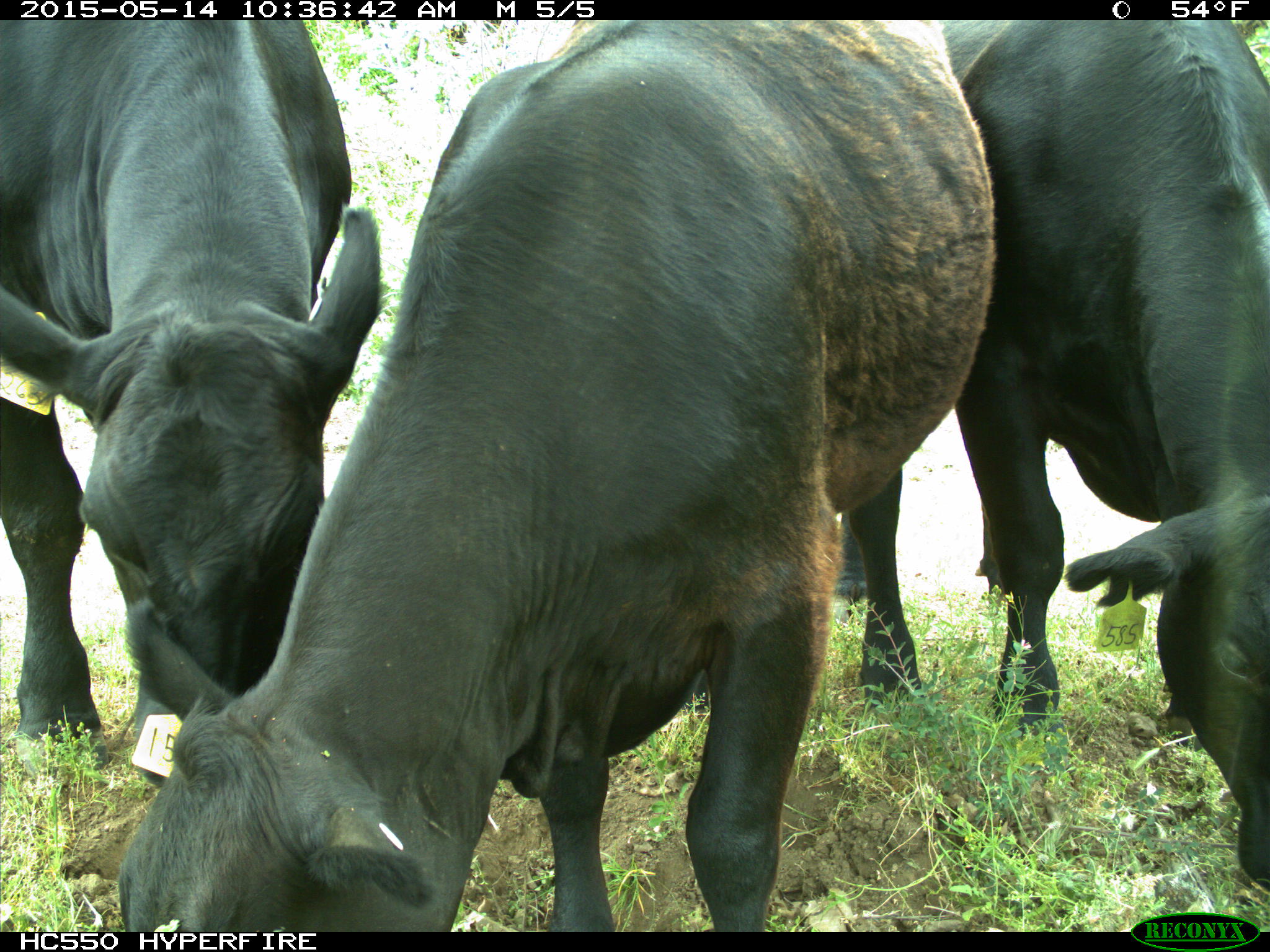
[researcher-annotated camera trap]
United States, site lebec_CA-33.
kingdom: Animalia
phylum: Chordata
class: Mammalia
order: Artiodactyla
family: Bovidae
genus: Bos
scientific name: Bos taurus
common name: domestic cow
Bos taurus (domestic cow).